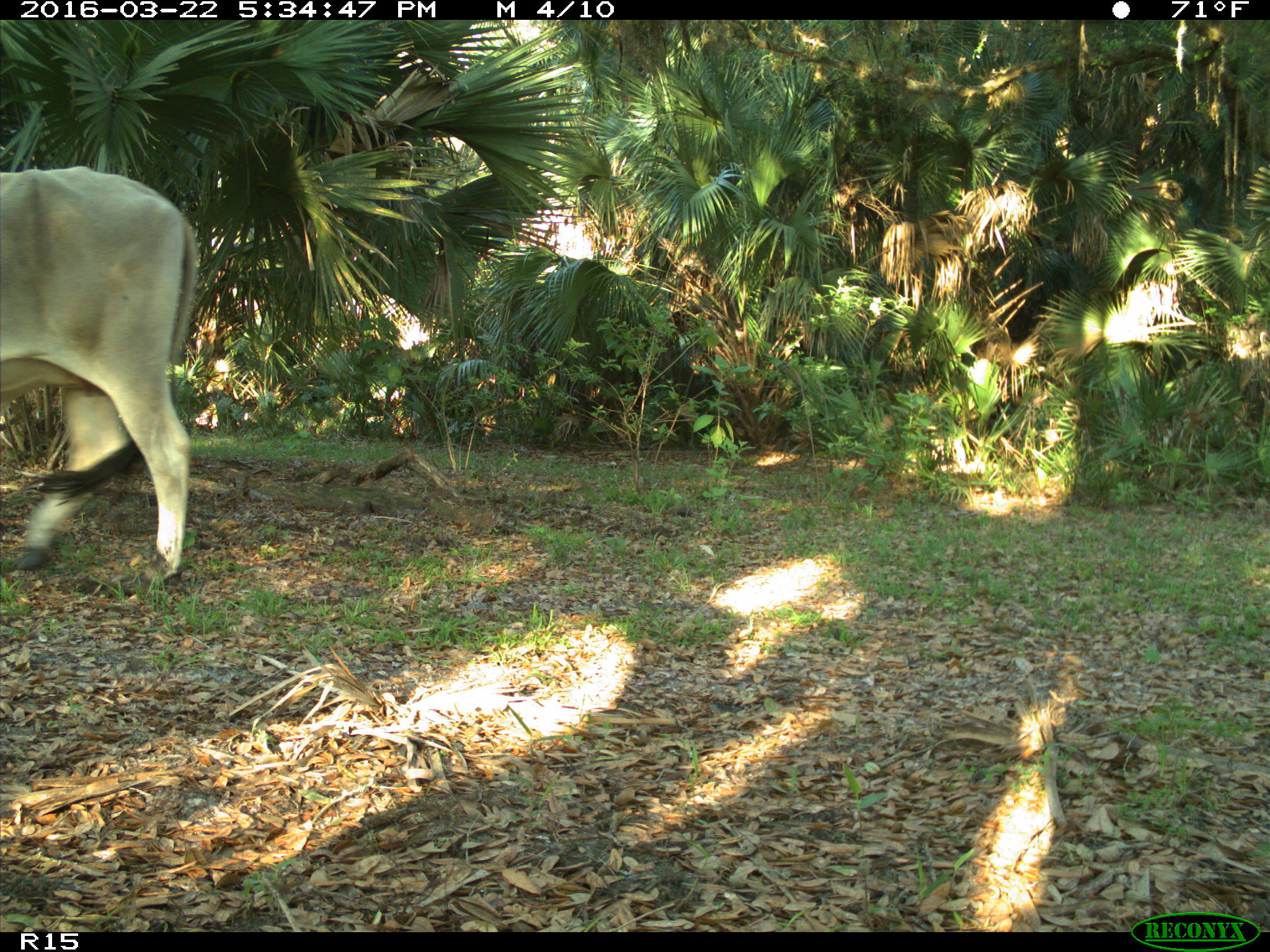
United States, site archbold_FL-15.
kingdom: Animalia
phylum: Chordata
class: Mammalia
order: Artiodactyla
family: Bovidae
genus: Bos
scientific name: Bos taurus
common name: domestic cow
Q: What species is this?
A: Bos taurus (domestic cow).